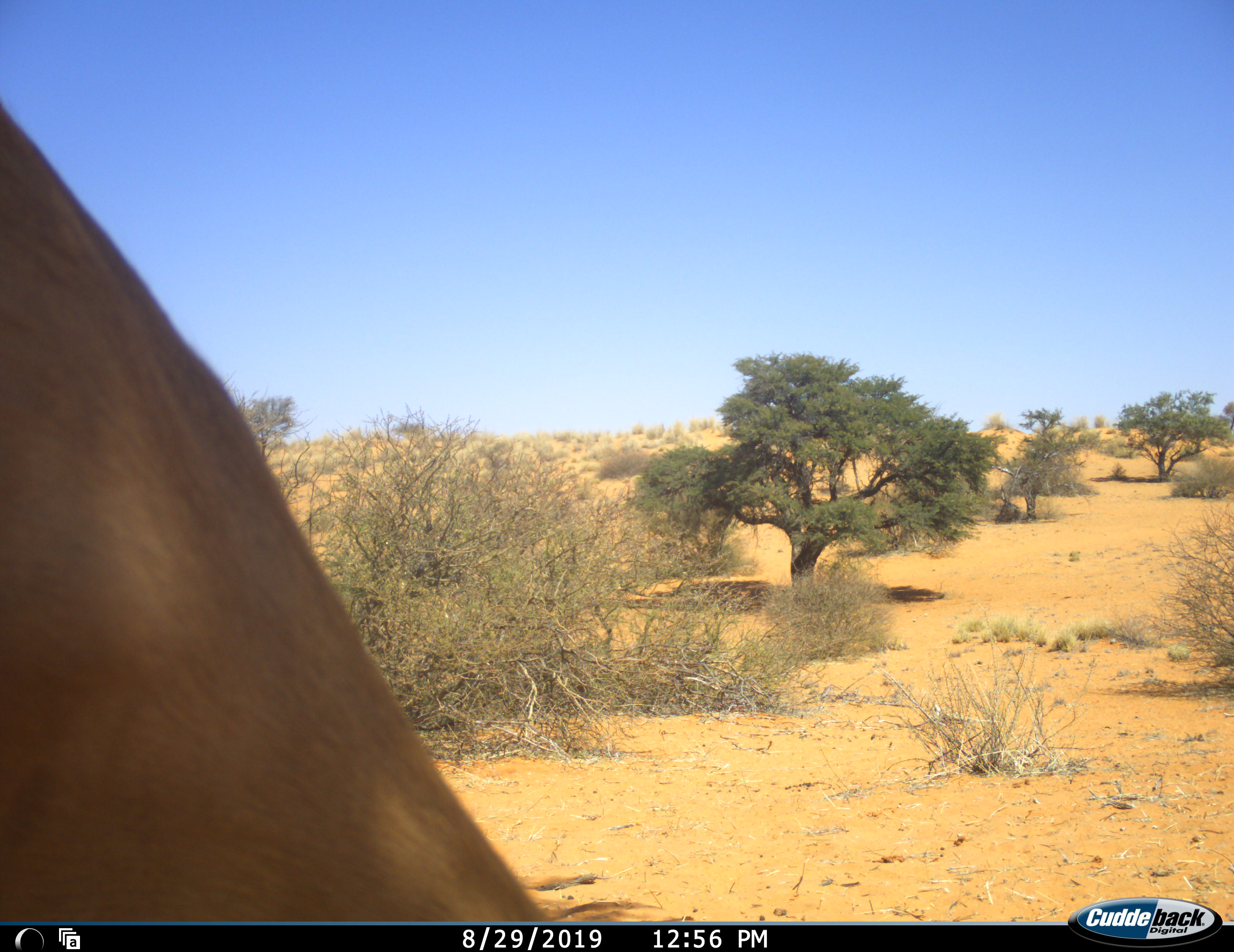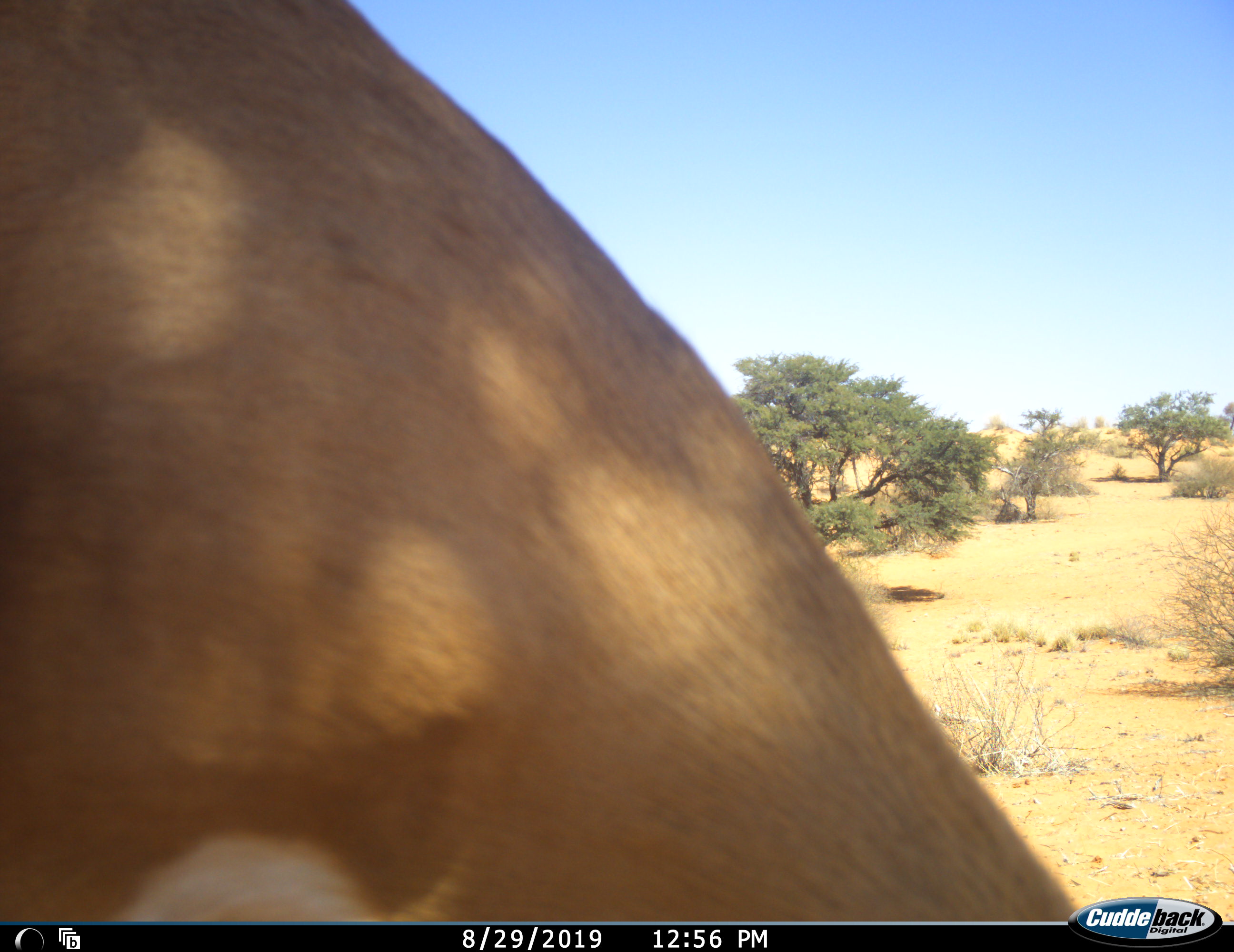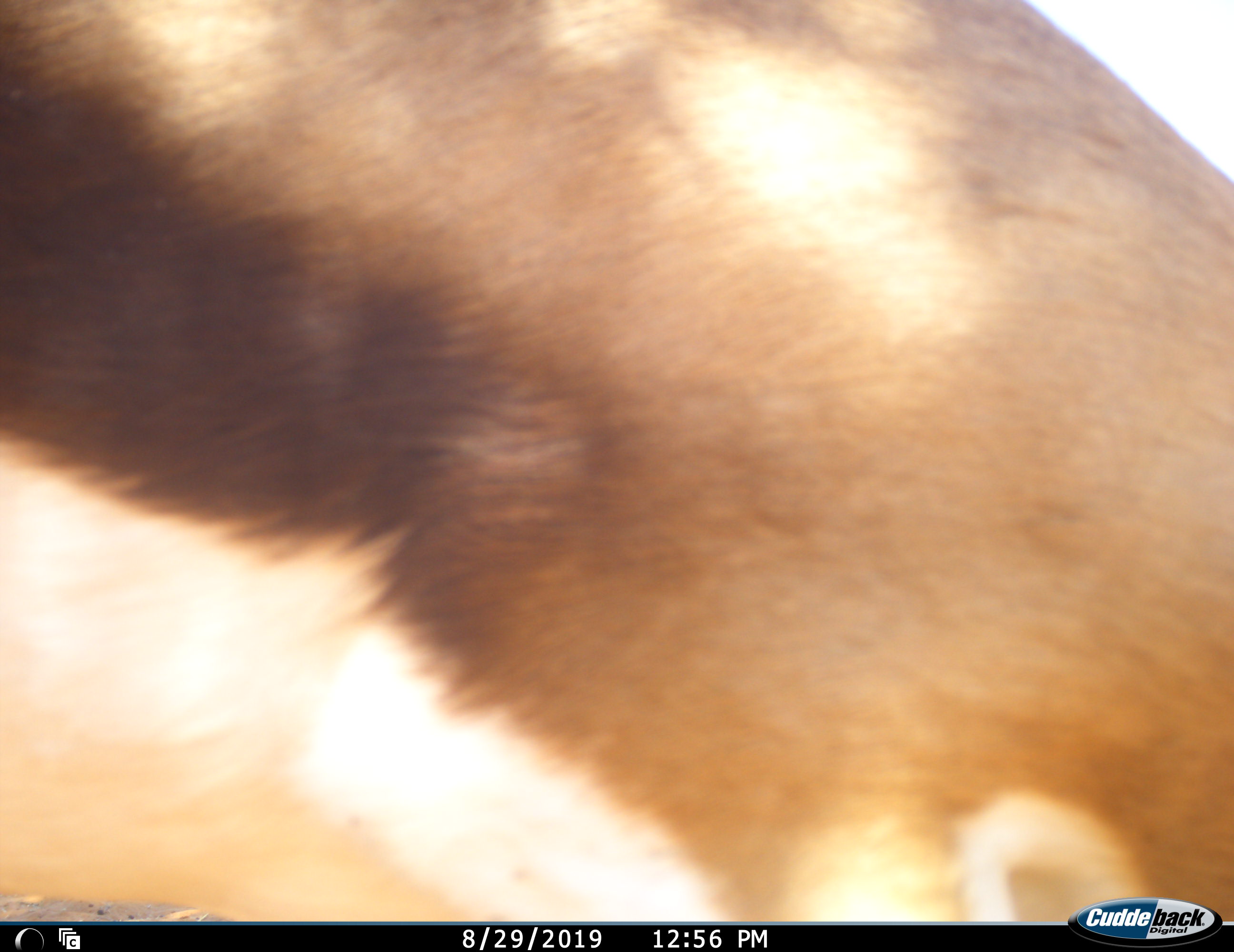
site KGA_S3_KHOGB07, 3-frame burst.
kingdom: Animalia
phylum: Chordata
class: Mammalia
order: Artiodactyla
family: Bovidae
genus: Antidorcas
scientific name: Antidorcas marsupialis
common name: springbok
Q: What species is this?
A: Springbok (Antidorcas marsupialis).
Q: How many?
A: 1.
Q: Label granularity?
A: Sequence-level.